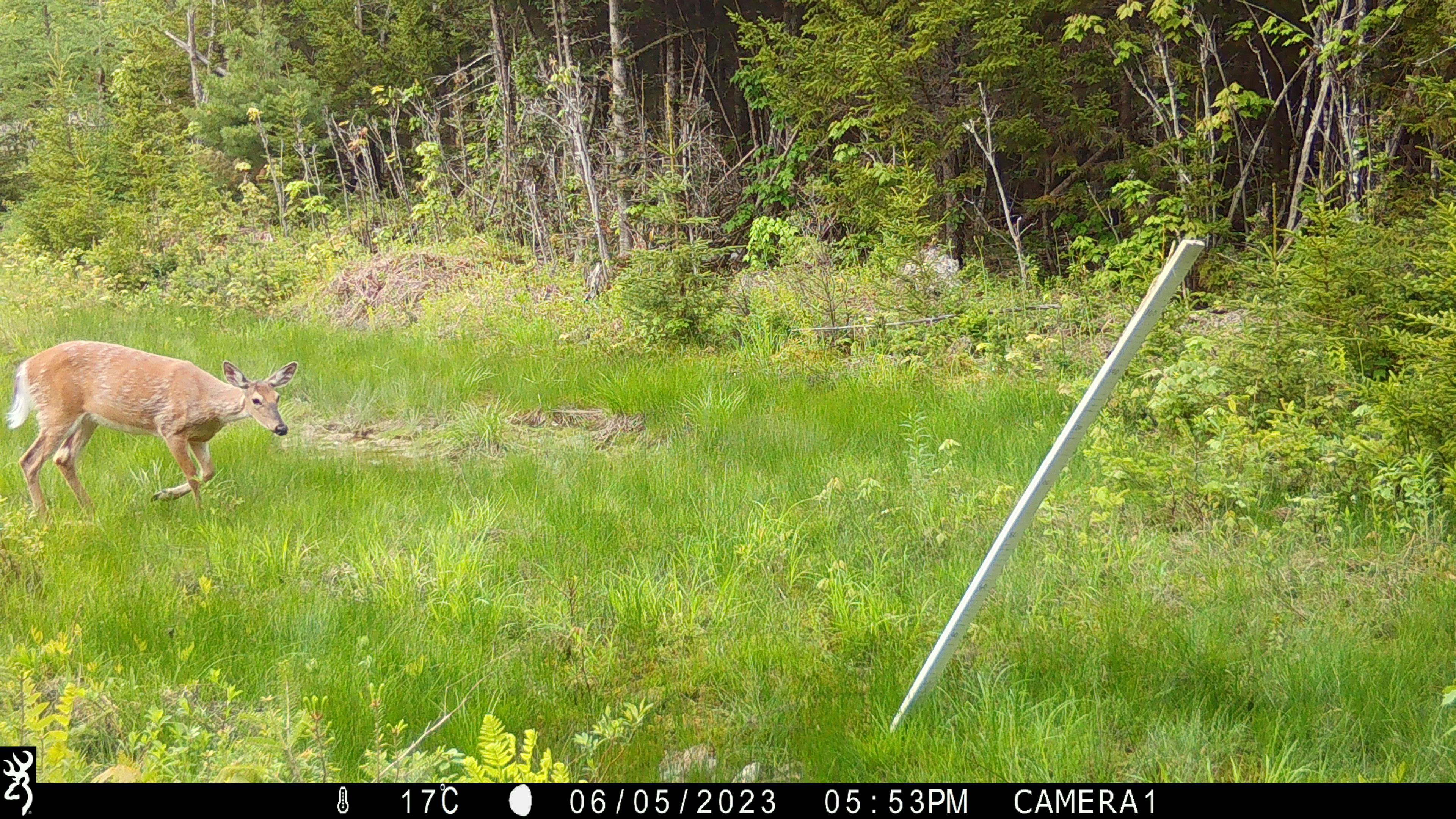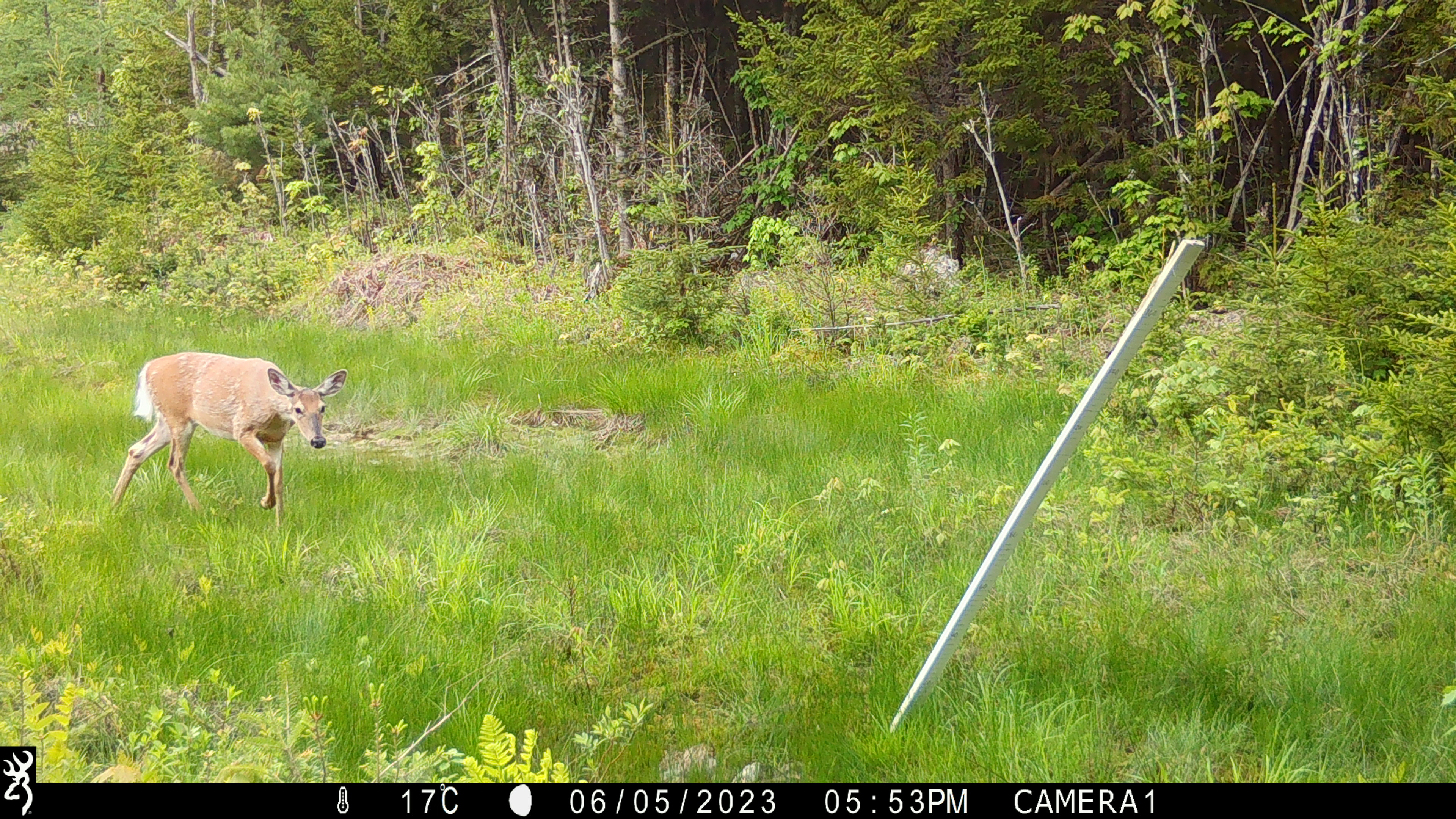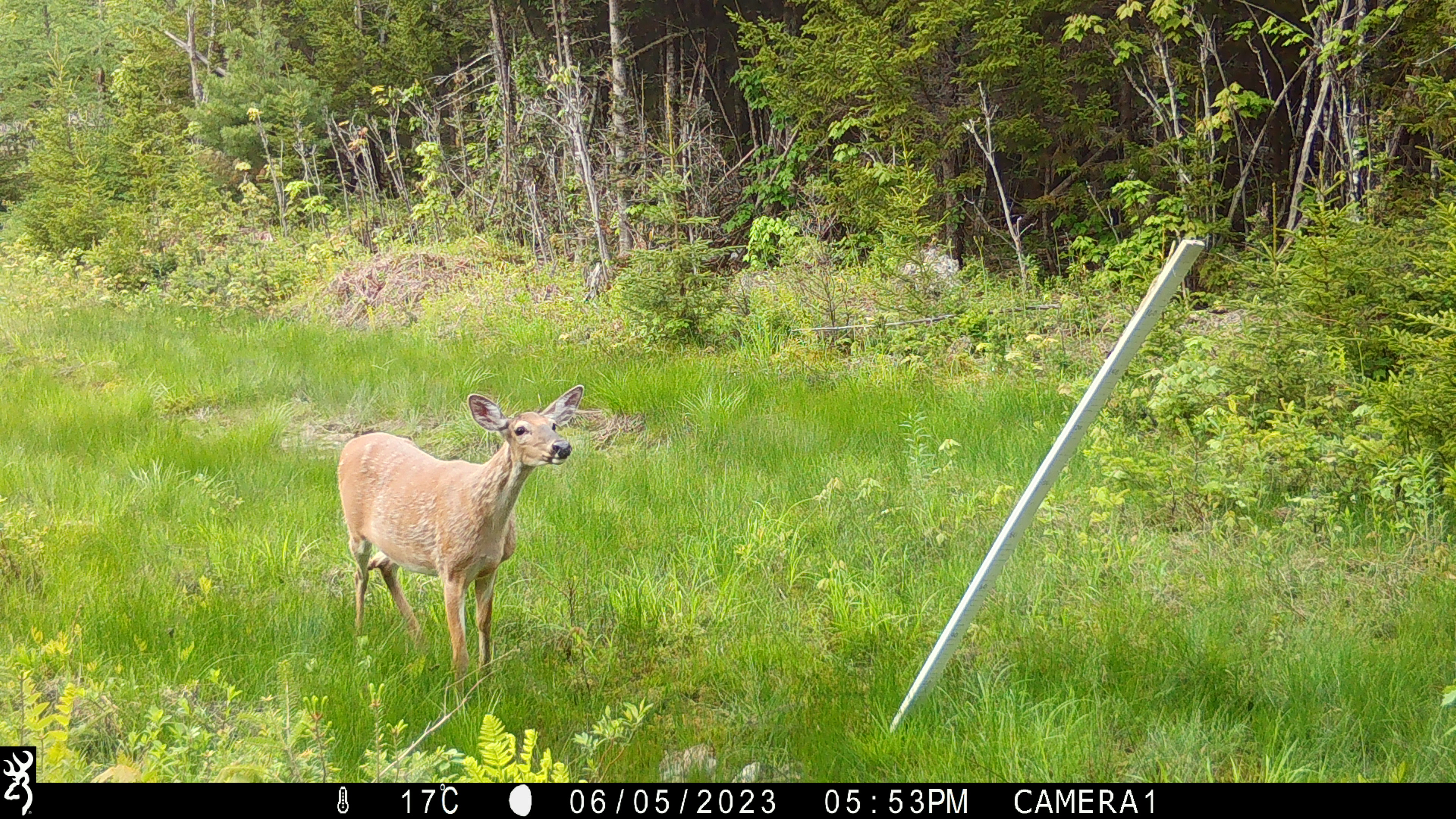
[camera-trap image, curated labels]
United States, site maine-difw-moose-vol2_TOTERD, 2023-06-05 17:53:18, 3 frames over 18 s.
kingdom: Animalia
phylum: Chordata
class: Mammalia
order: Artiodactyla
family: Cervidae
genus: Odocoileus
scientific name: Odocoileus virginianus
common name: white-tailed deer